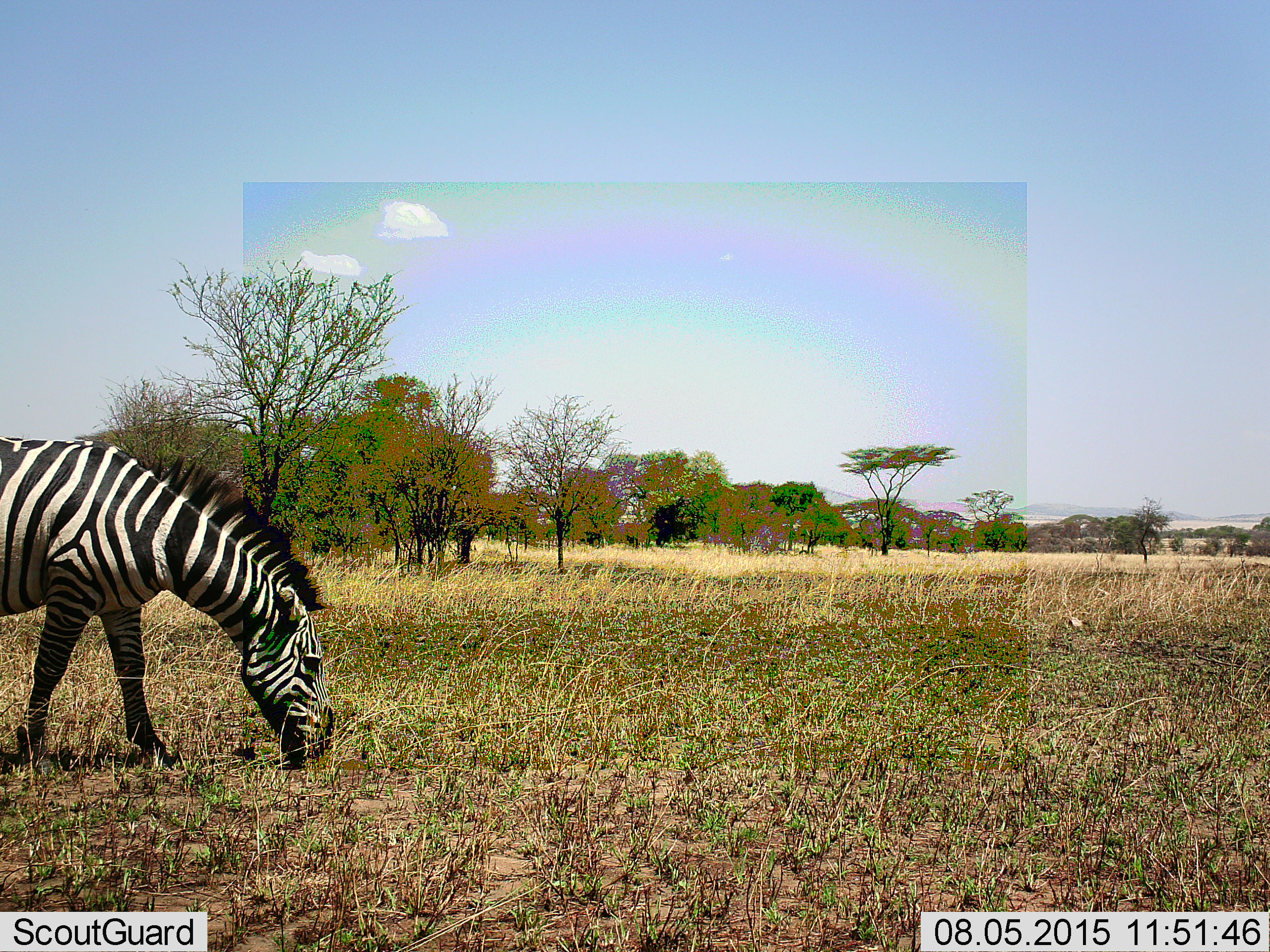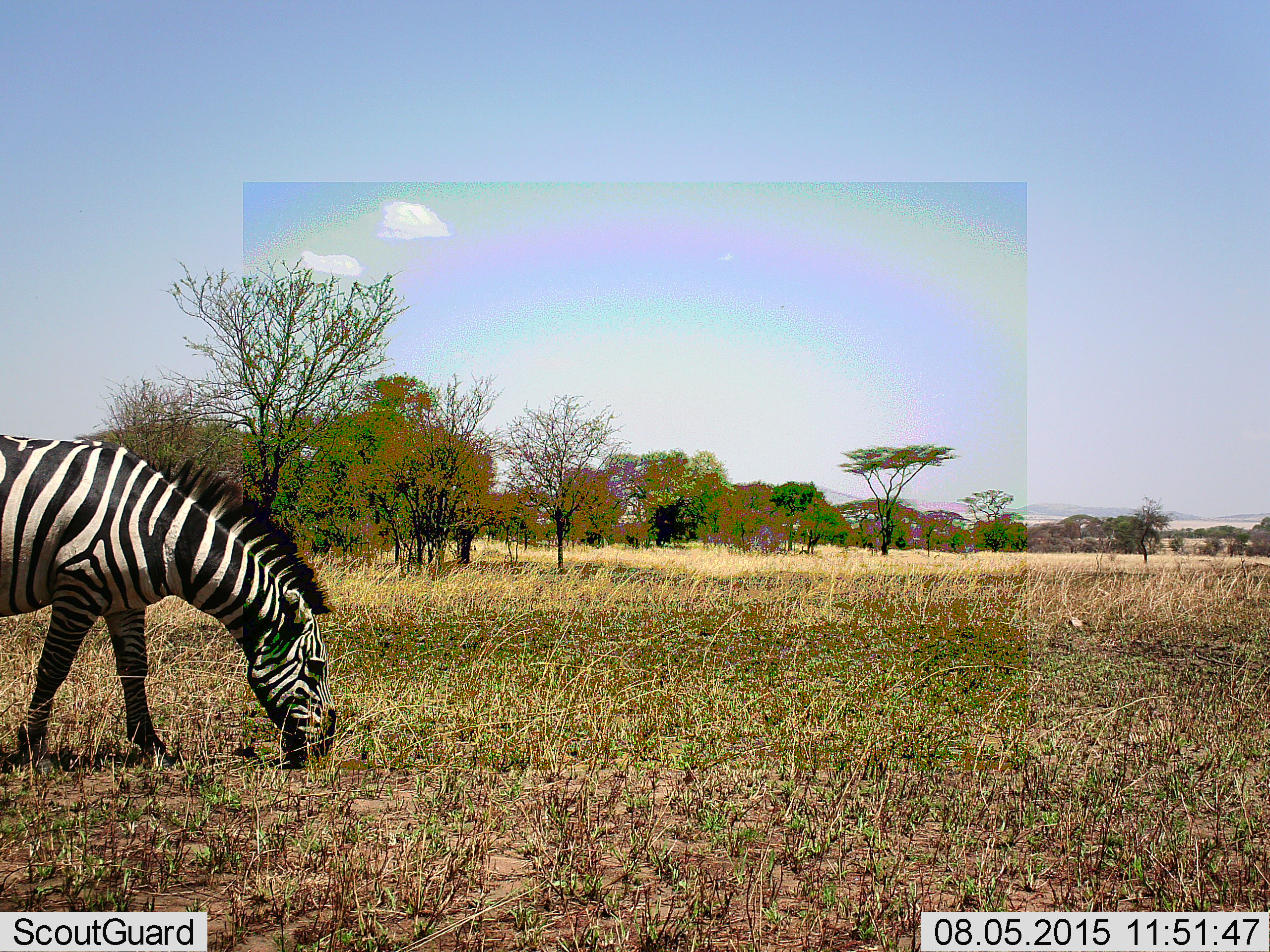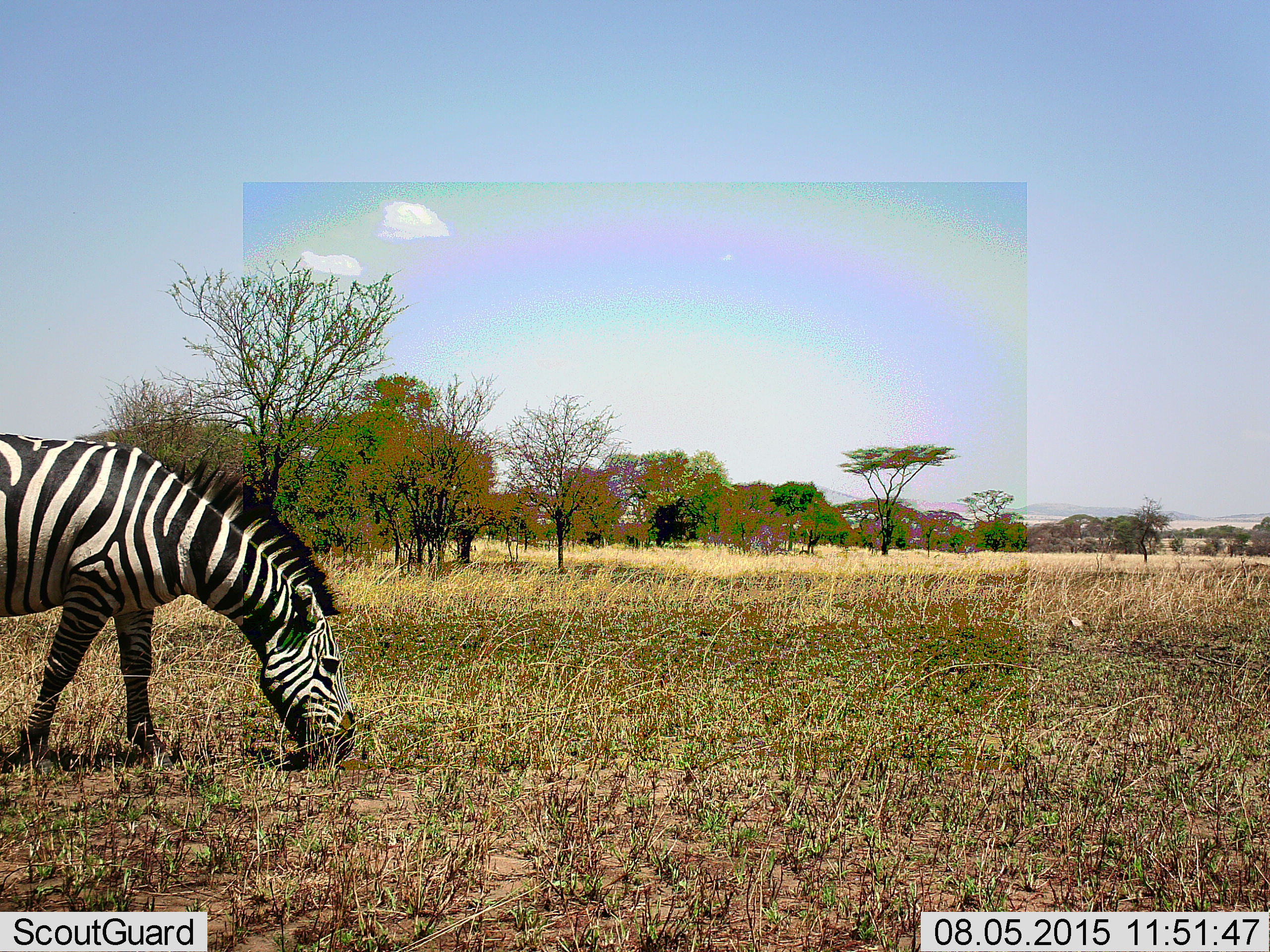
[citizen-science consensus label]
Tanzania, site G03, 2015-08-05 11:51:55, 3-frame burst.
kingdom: Animalia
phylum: Chordata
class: Mammalia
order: Perissodactyla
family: Equidae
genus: Equus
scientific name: Equus quagga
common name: plains zebra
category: zebra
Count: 1.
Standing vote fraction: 16%.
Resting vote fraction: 0%.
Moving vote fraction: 5%.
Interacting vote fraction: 0%.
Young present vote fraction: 0%.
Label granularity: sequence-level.